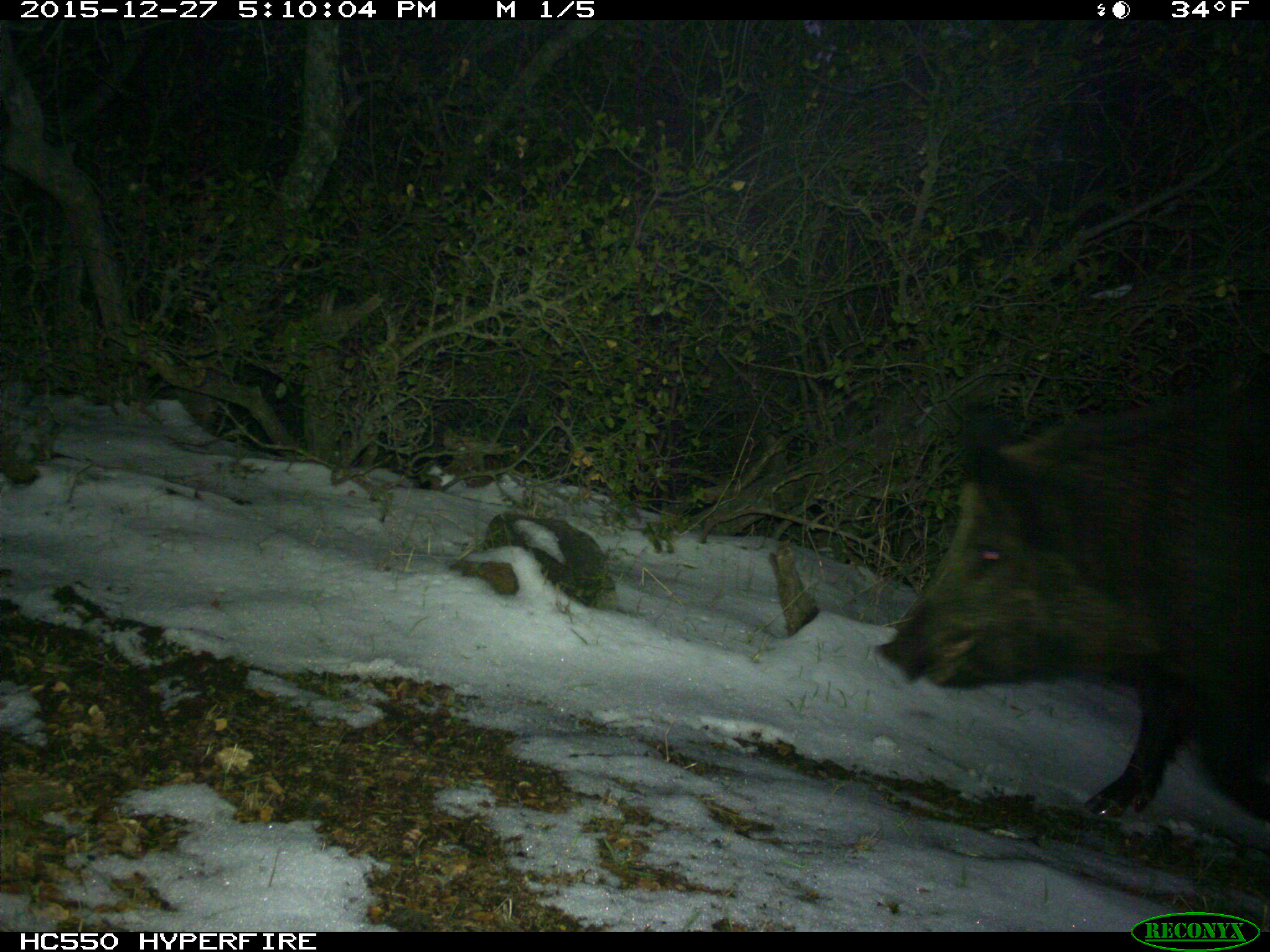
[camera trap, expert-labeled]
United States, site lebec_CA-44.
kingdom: Animalia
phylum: Chordata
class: Mammalia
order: Artiodactyla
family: Suidae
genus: Sus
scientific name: Sus scrofa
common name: wild boar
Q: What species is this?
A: Sus scrofa (wild boar).